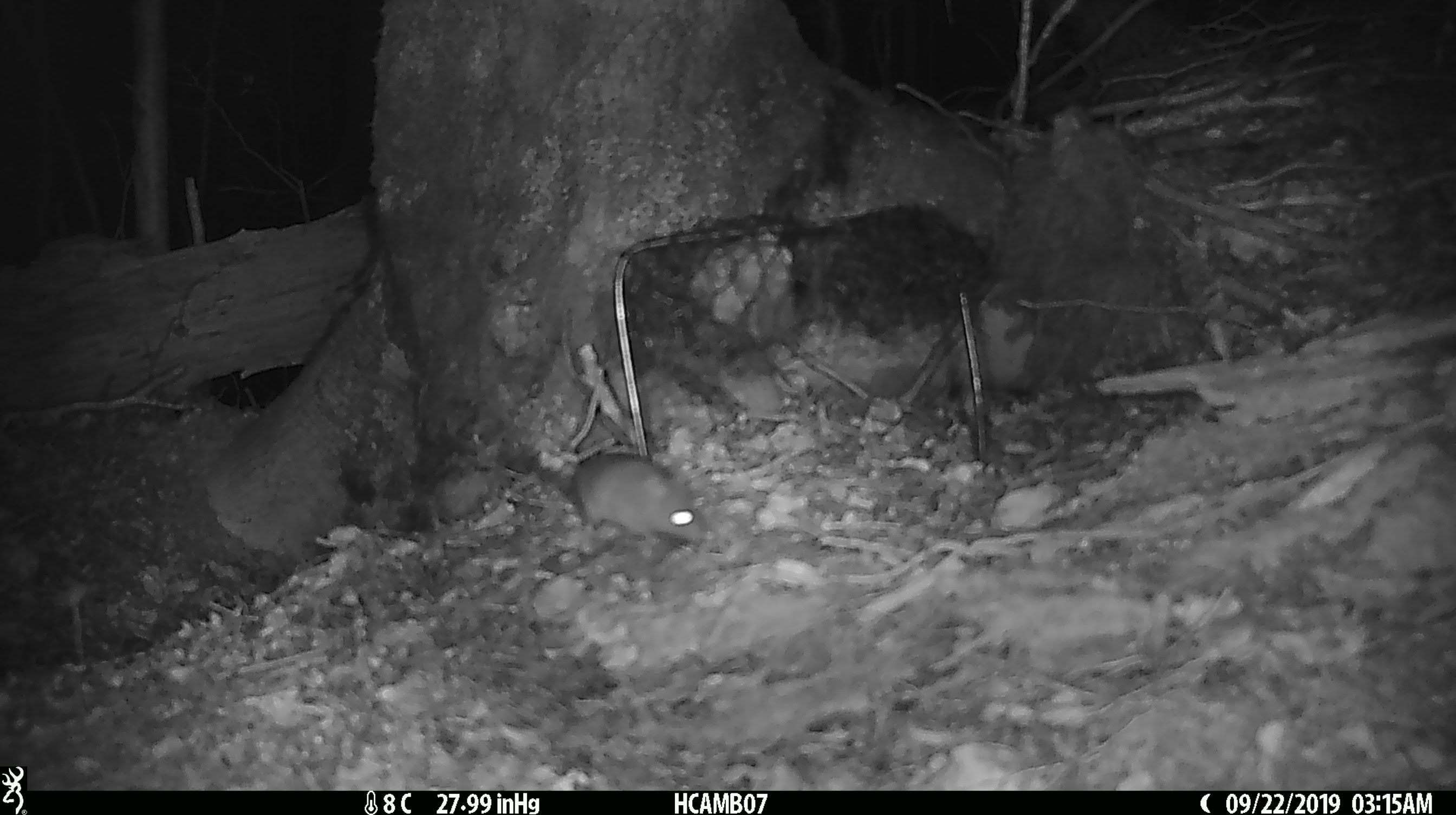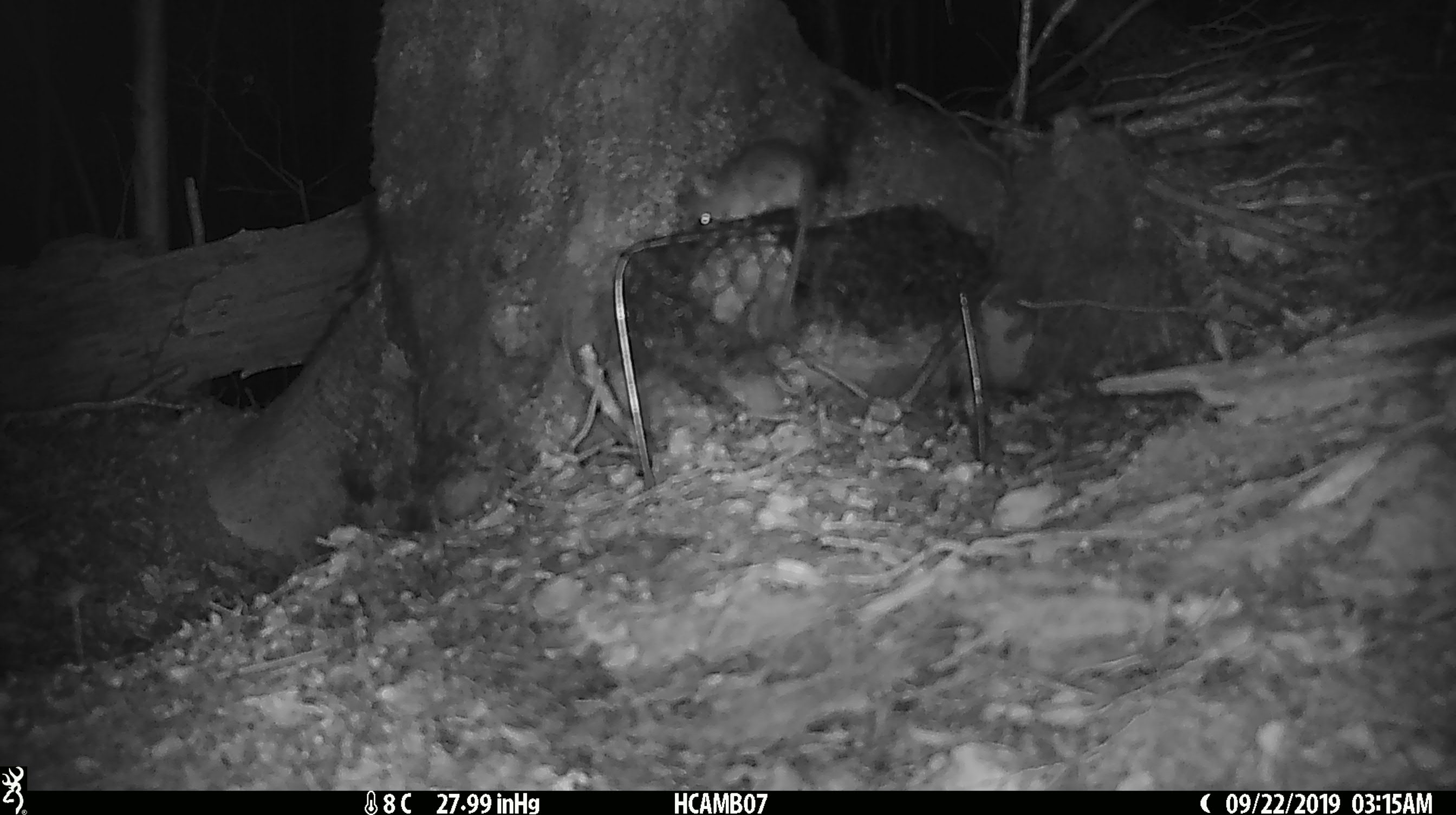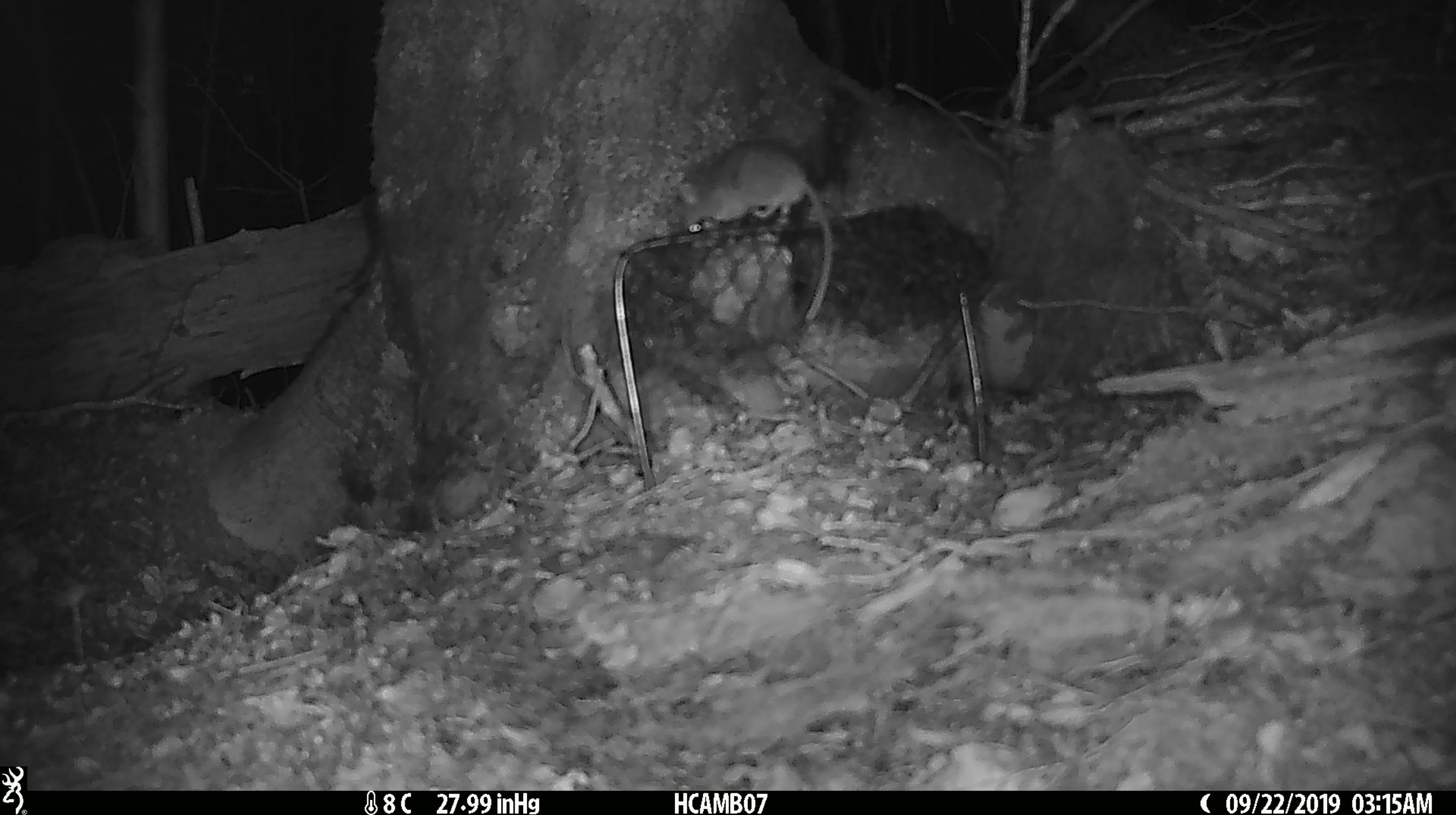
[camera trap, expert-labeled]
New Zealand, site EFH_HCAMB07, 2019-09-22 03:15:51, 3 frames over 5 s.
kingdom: Animalia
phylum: Chordata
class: Mammalia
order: Rodentia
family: Muridae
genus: Mus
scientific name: Mus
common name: mouse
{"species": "mouse (Mus)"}